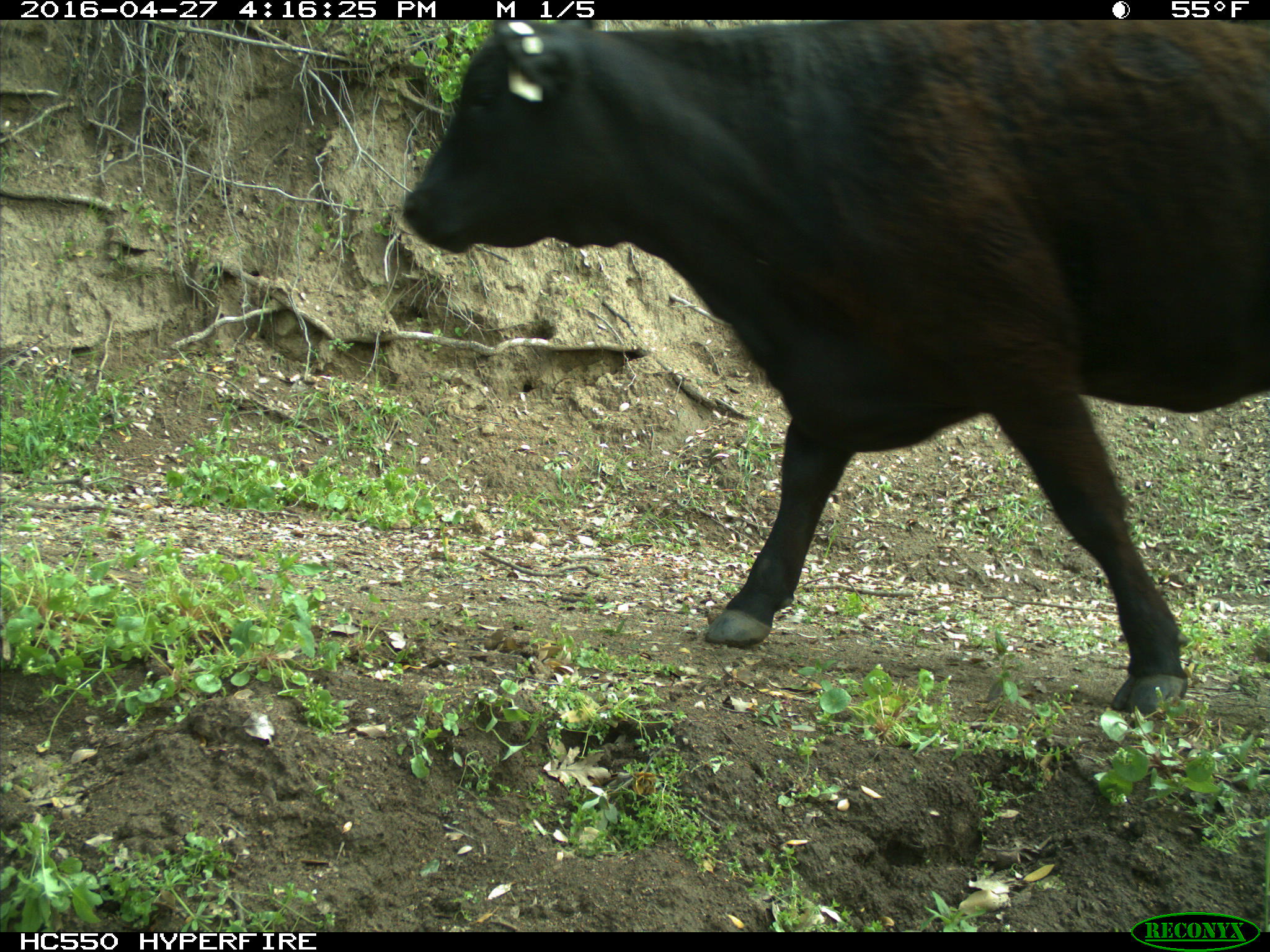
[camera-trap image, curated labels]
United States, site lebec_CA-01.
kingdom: Animalia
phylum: Chordata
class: Mammalia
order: Artiodactyla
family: Bovidae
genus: Bos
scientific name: Bos taurus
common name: domestic cow